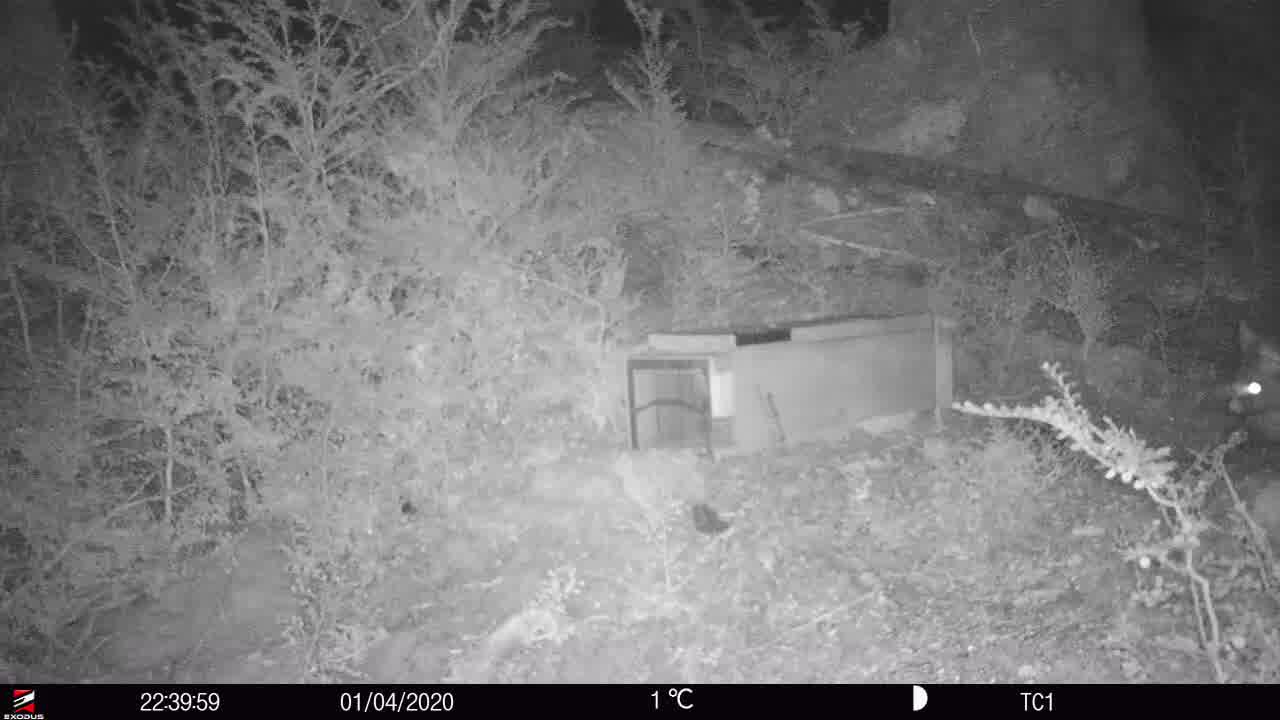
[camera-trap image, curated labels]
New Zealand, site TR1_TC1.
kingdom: Animalia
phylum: Chordata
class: Mammalia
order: Diprotodontia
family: Phalangeridae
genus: Trichosurus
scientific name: Trichosurus vulpecula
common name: common brushtail possum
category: possum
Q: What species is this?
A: Possum (common brushtail possum) (Trichosurus vulpecula).